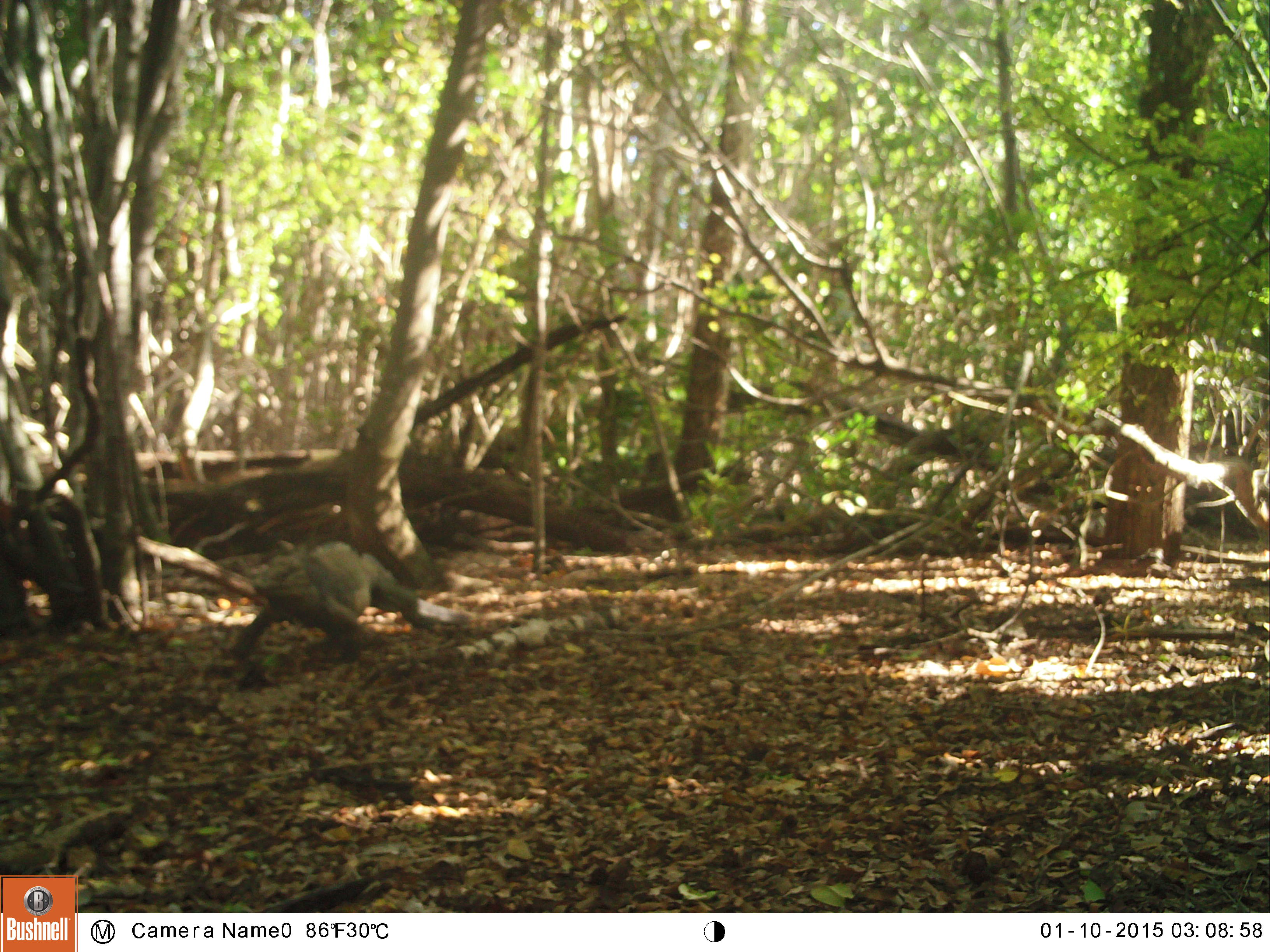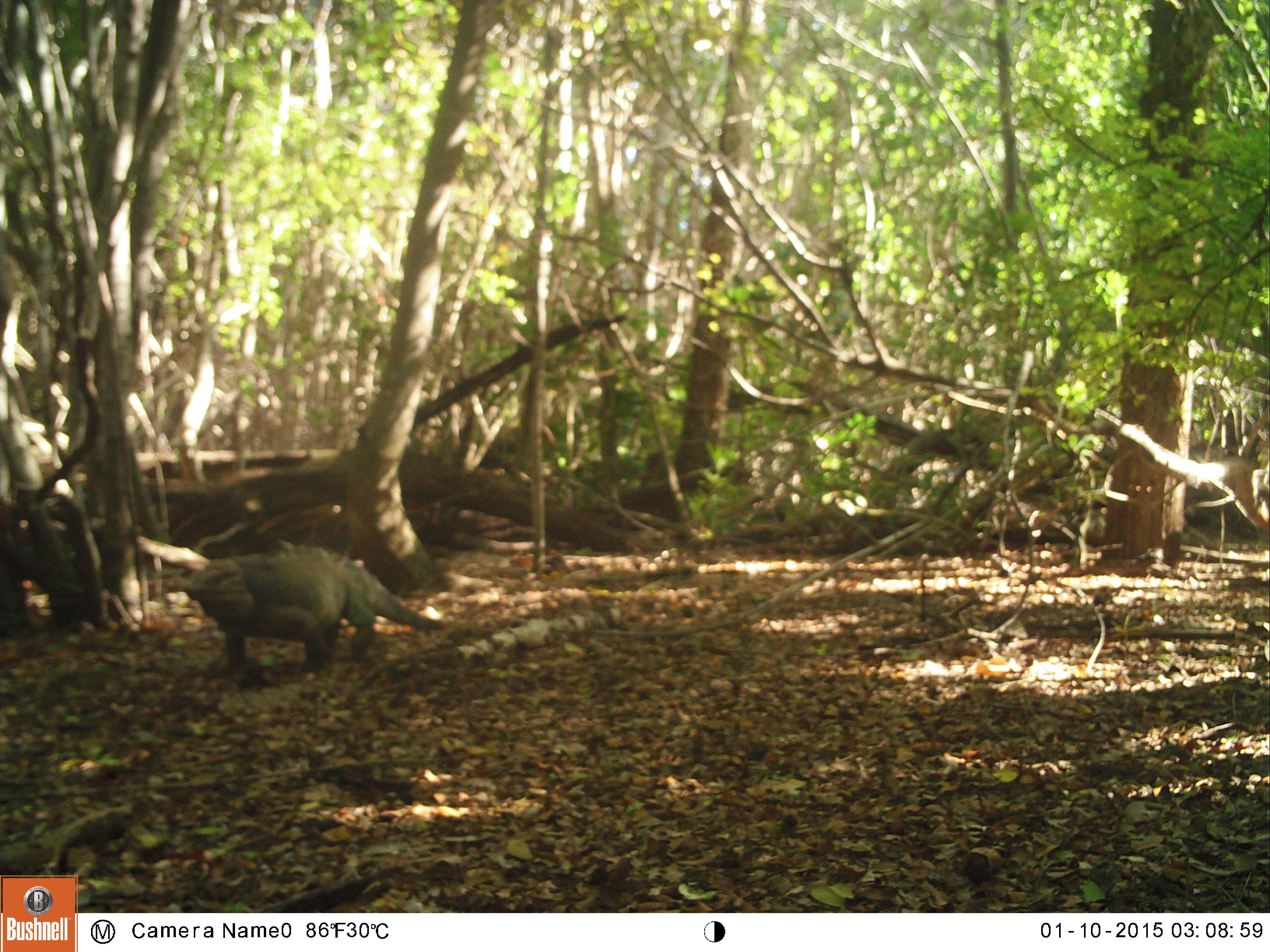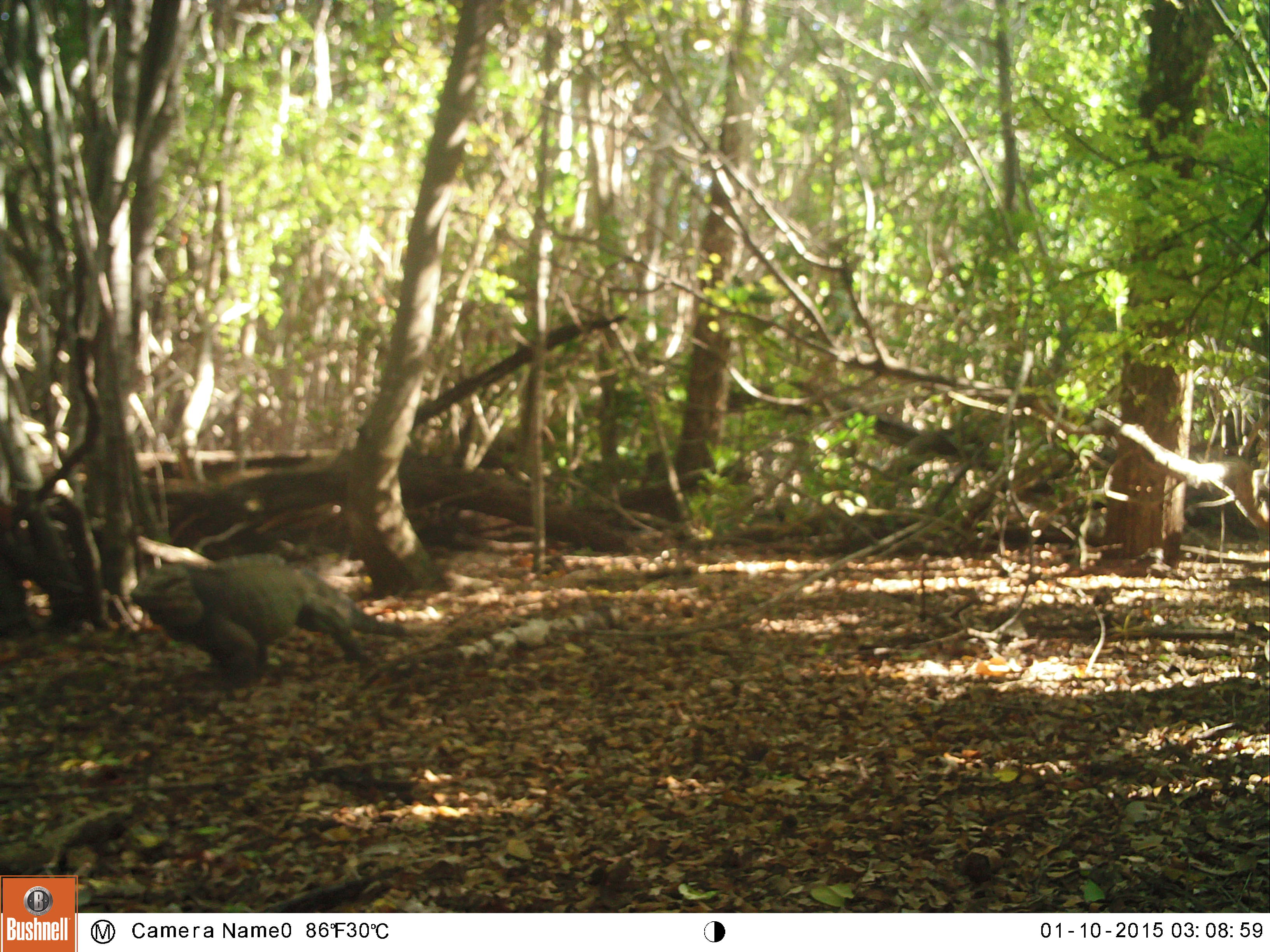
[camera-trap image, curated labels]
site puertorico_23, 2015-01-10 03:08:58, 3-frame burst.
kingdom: Animalia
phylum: Chordata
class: Reptilia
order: Squamata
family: Iguanidae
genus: Iguana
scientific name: Iguana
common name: typical iguanas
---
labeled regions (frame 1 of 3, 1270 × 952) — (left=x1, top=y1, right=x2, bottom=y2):
iguana: (left=238, top=537, right=433, bottom=653)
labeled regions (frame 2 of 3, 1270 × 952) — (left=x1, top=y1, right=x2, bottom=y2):
iguana: (left=156, top=539, right=439, bottom=679)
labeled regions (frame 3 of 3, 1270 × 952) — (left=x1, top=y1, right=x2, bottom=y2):
iguana: (left=128, top=552, right=367, bottom=697)